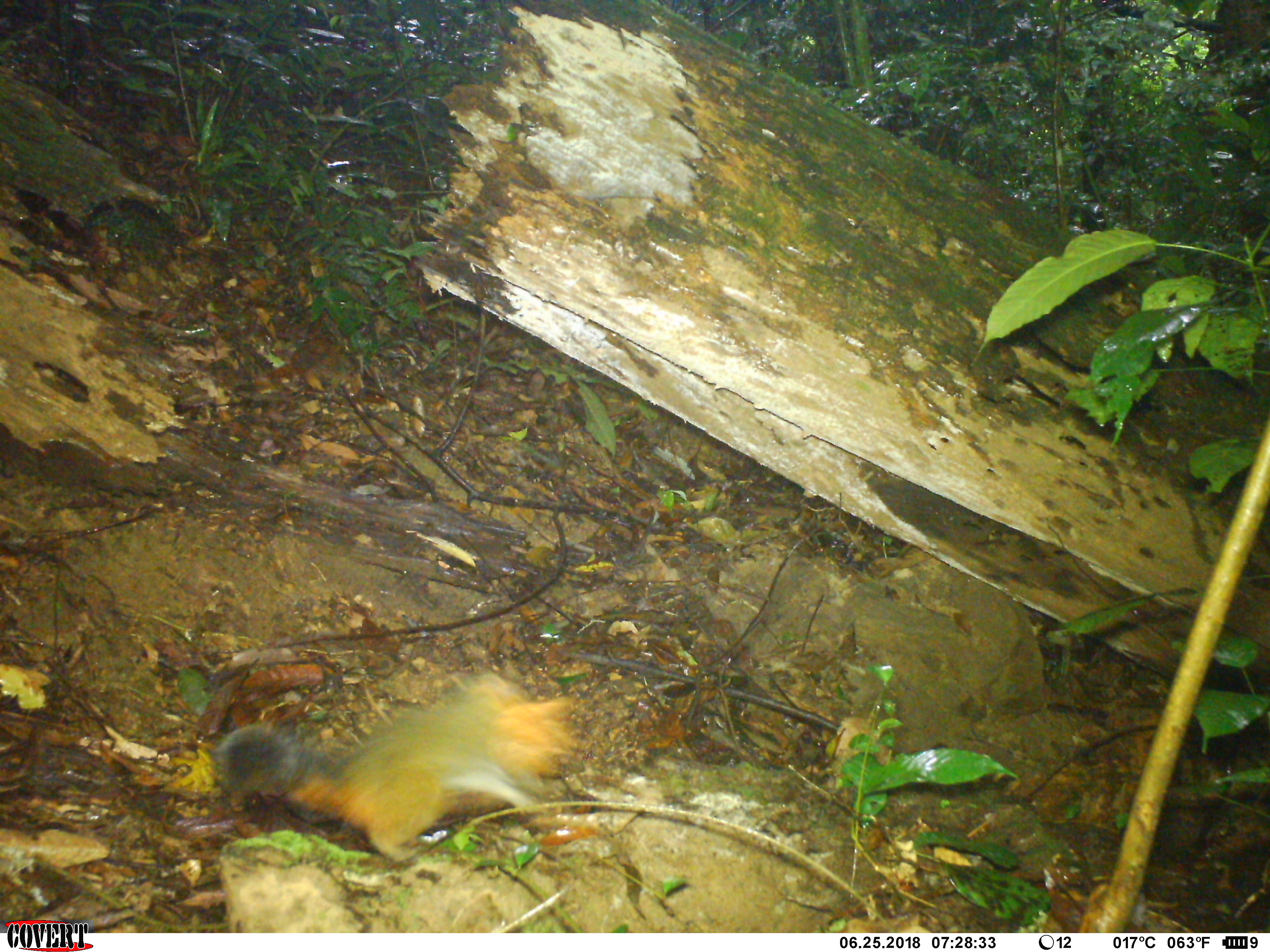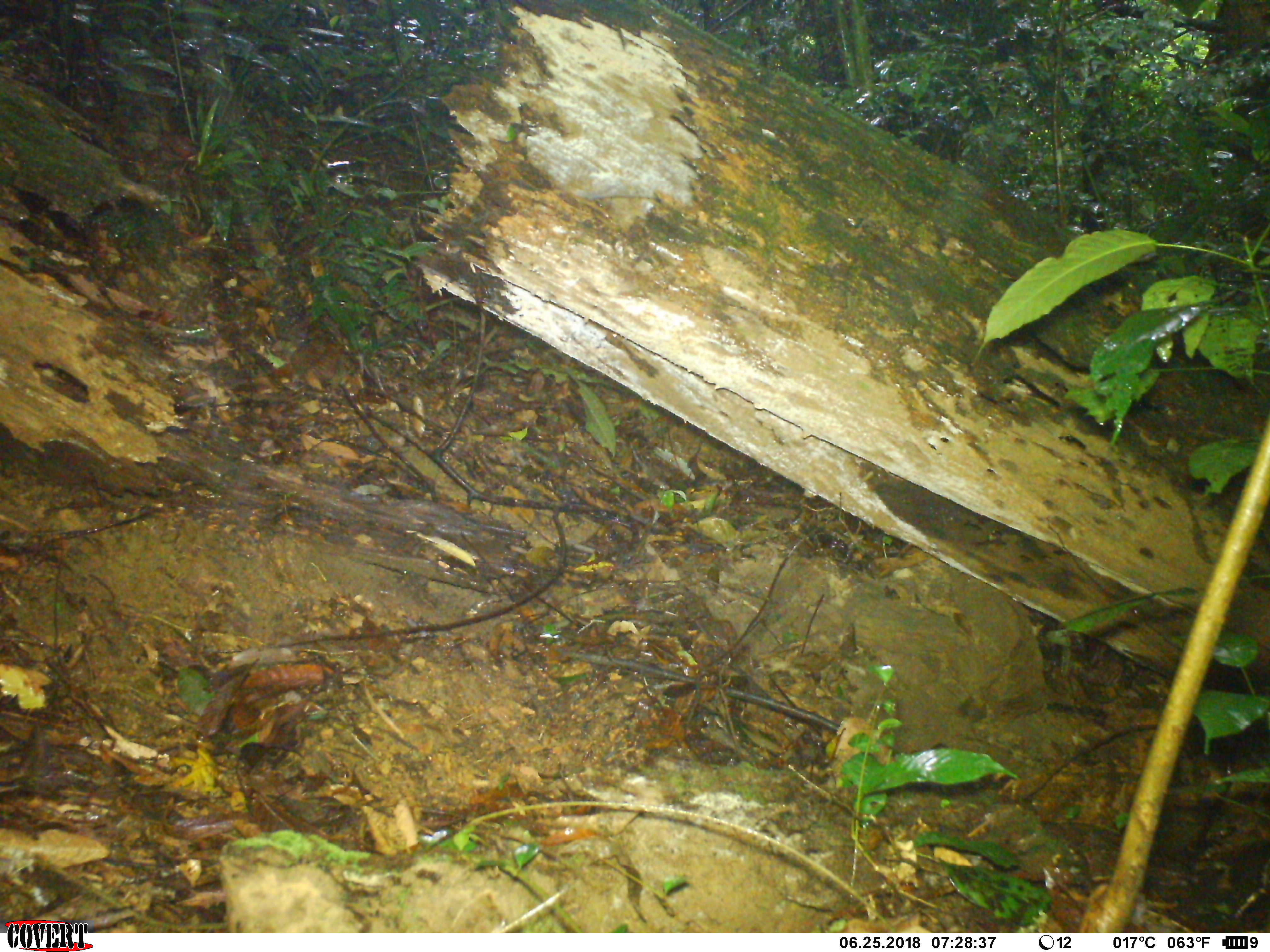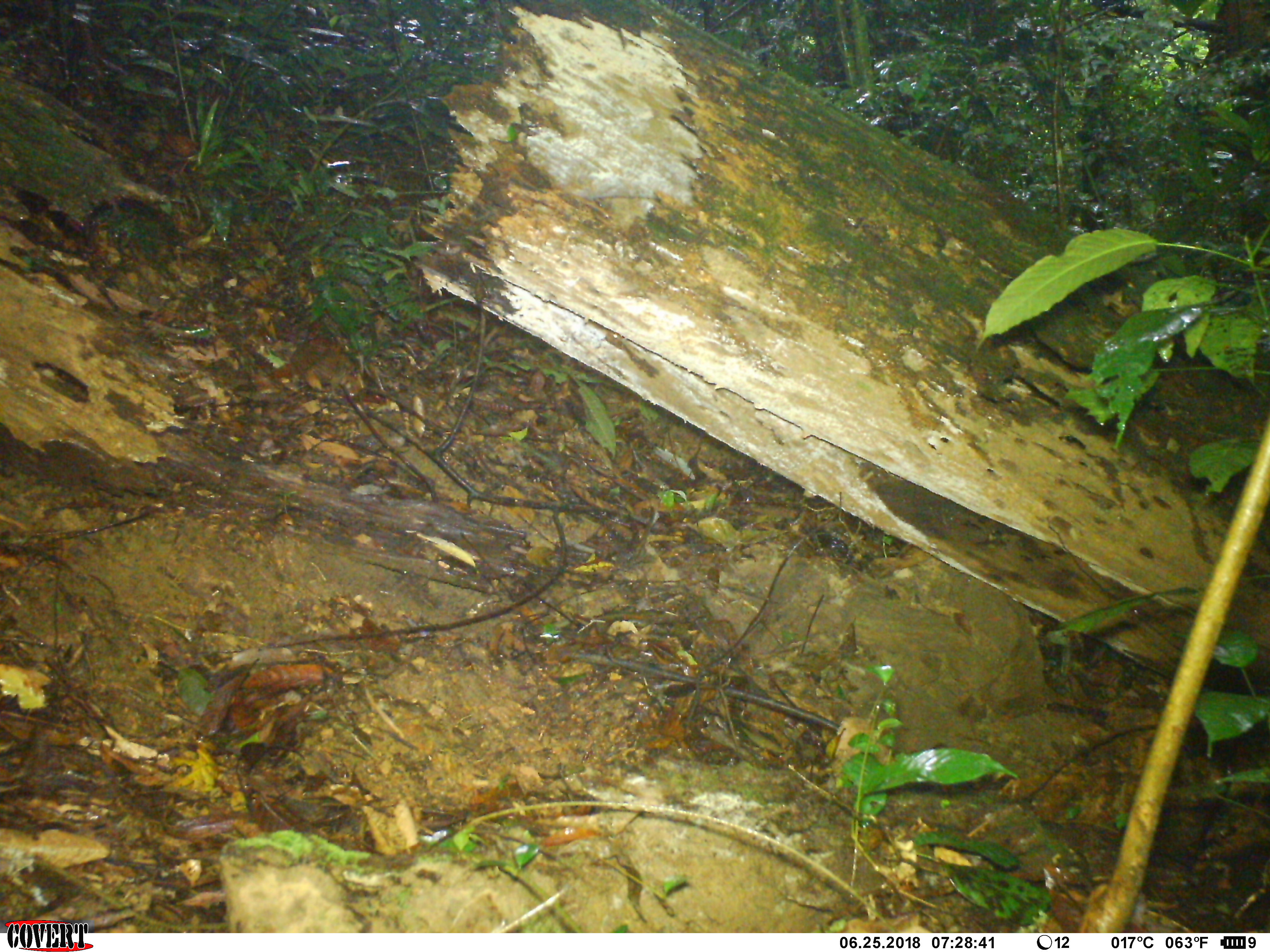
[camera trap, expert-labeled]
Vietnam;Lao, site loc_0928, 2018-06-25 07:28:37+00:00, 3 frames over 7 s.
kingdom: Animalia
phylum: Chordata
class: Mammalia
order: Rodentia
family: Sciuridae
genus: Dremomys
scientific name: Dremomys rufigenis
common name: red-cheeked squirrel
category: red cheeked squirrel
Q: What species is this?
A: Red cheeked squirrel (red-cheeked squirrel) (Dremomys rufigenis).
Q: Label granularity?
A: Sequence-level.